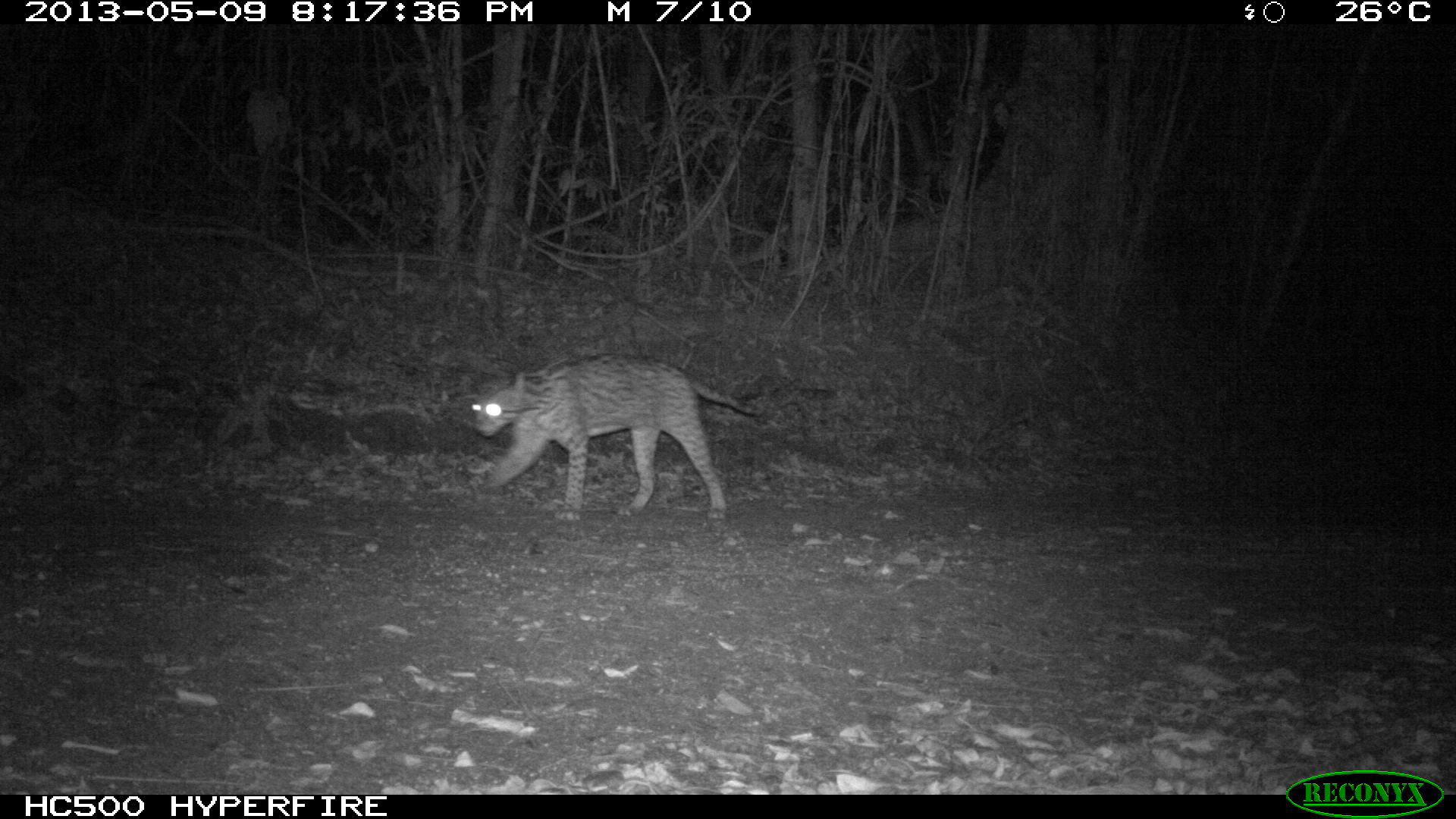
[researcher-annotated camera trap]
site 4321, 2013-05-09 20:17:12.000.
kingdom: Animalia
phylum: Chordata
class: Mammalia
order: Carnivora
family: Felidae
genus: Leopardus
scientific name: Leopardus pardalis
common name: ocelot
Leopardus pardalis (ocelot), count 1, sex male.